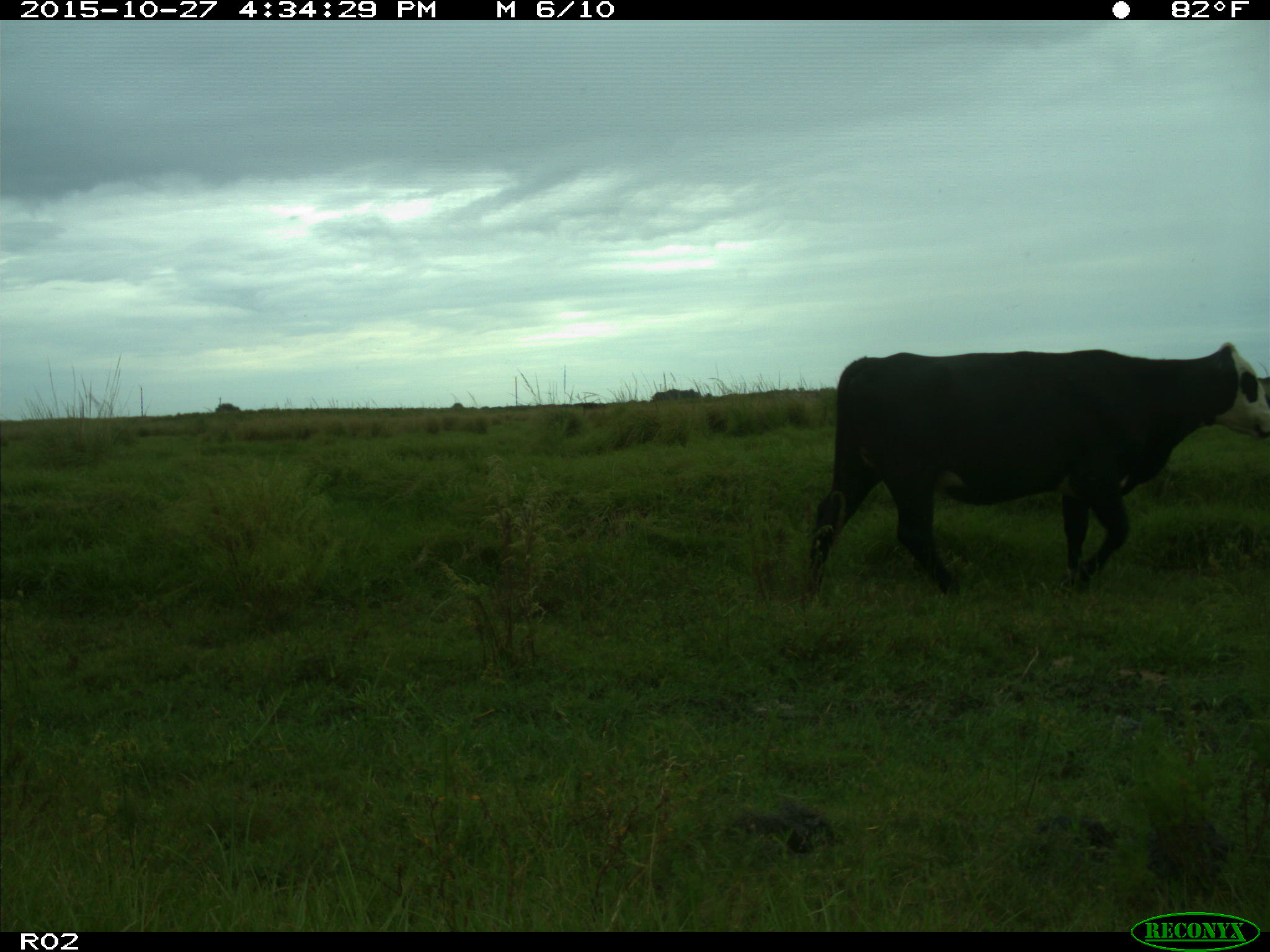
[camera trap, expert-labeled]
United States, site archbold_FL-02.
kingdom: Animalia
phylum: Chordata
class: Mammalia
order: Artiodactyla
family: Bovidae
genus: Bos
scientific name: Bos taurus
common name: domestic cow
Bos taurus (domestic cow).